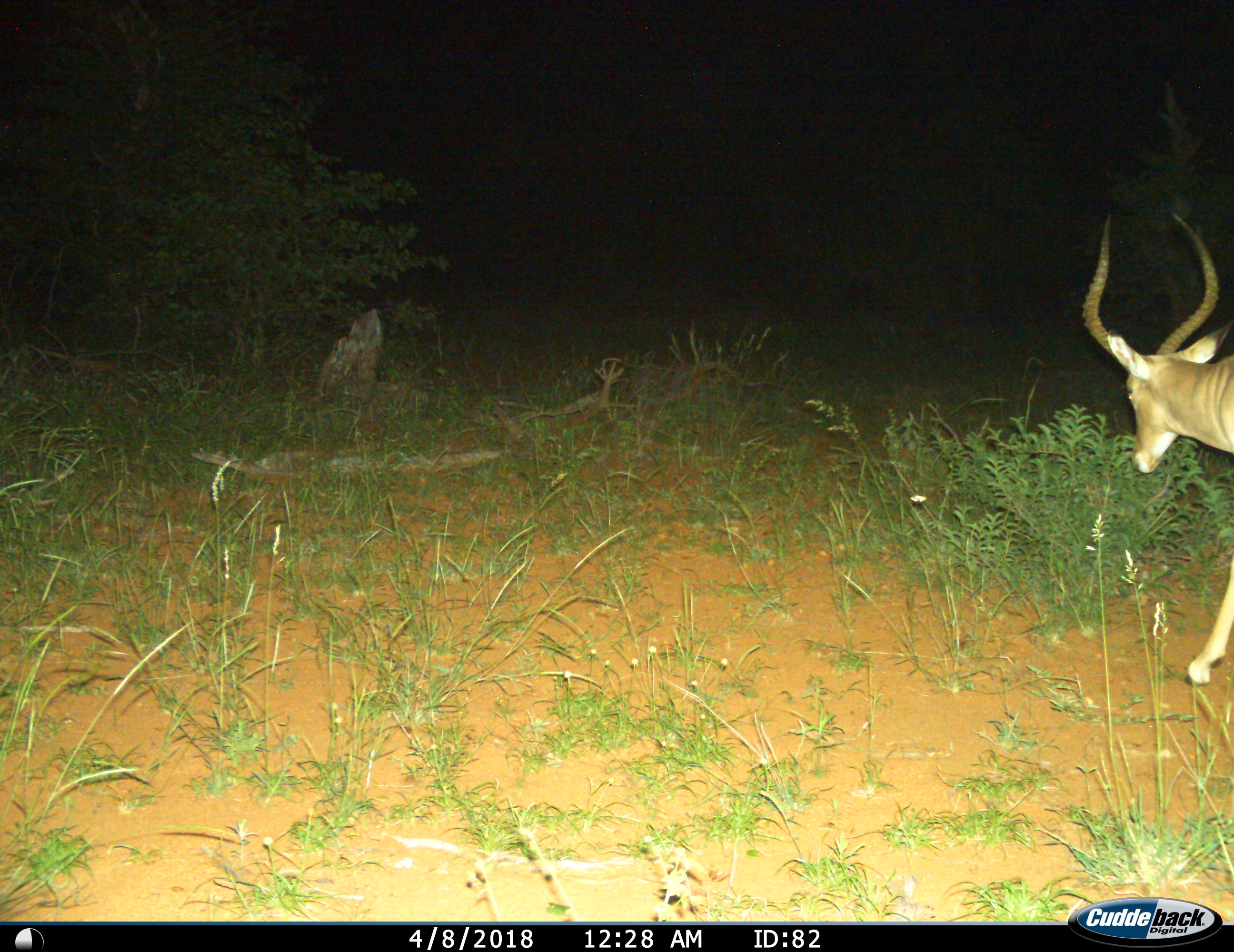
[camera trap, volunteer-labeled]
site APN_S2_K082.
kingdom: Animalia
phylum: Chordata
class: Mammalia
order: Artiodactyla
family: Bovidae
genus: Aepyceros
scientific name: Aepyceros melampus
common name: impala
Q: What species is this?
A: Impala (Aepyceros melampus).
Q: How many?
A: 1.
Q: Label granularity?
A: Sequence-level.